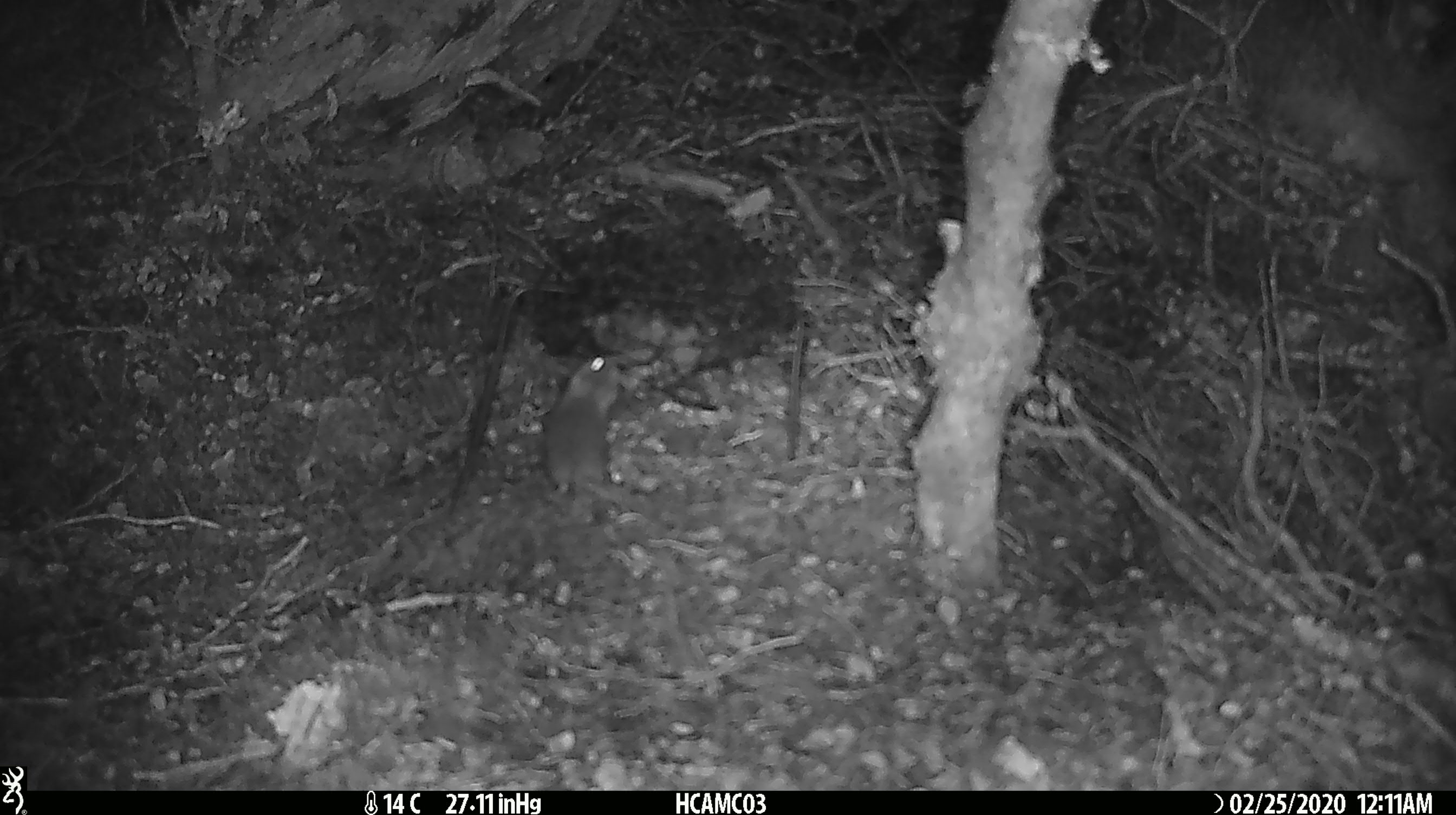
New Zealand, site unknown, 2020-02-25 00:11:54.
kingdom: Animalia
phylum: Chordata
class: Mammalia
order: Rodentia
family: Muridae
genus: Mus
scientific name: Mus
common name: mouse